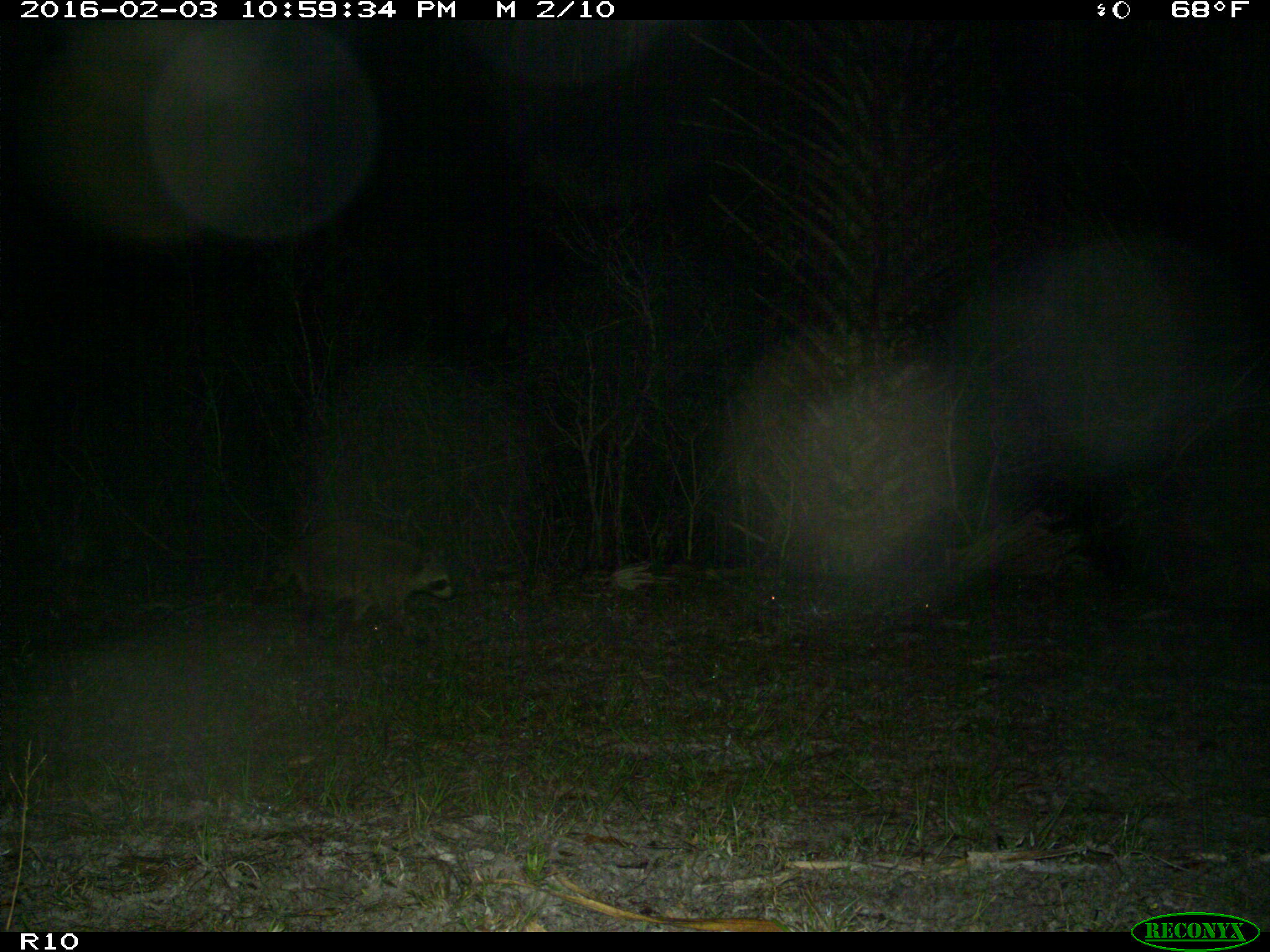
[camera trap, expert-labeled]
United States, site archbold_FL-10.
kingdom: Animalia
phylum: Chordata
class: Mammalia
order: Carnivora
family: Procyonidae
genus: Procyon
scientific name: Procyon lotor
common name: common raccoon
Procyon lotor (common raccoon).